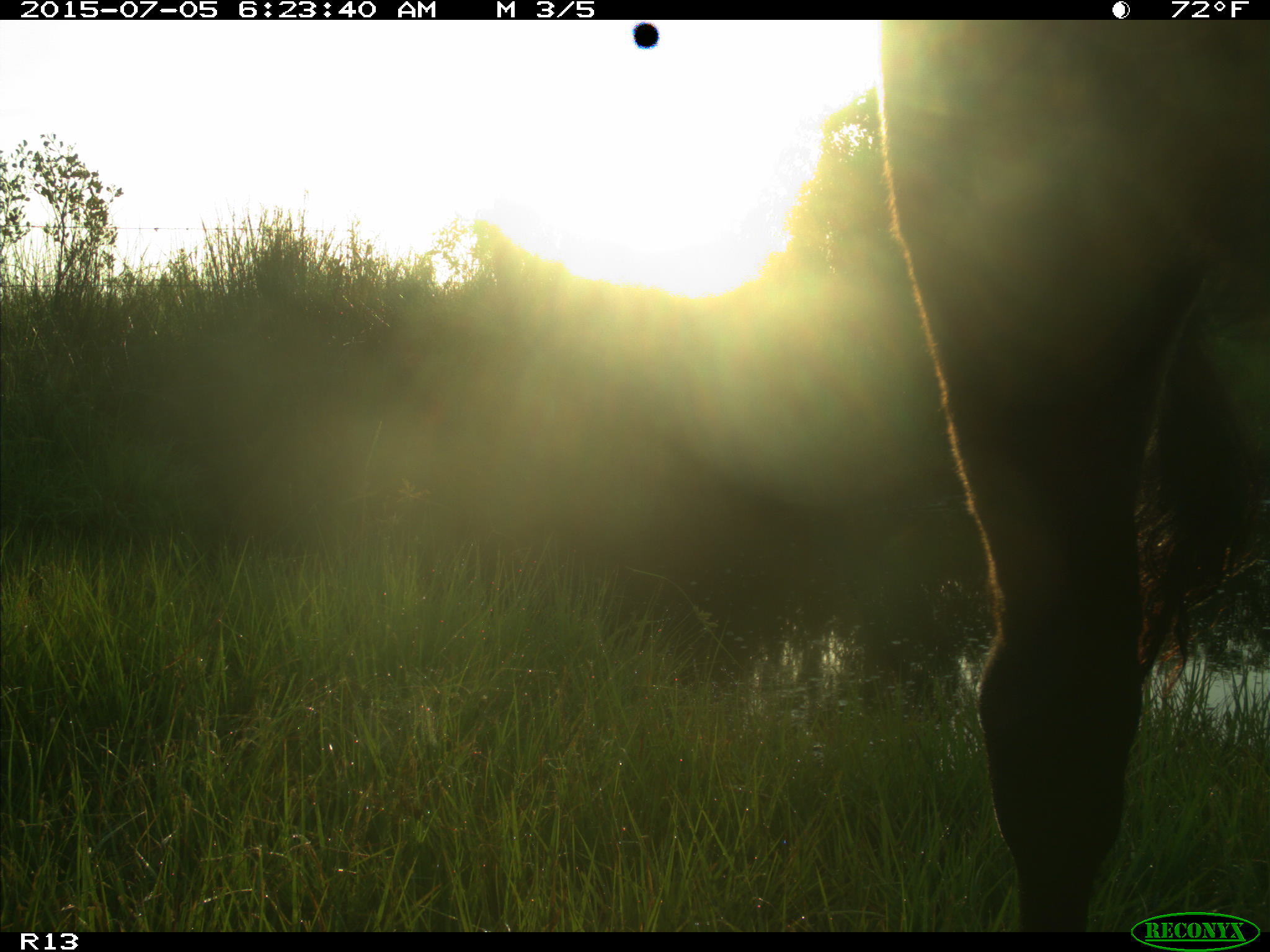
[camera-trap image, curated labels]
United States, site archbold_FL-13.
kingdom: Animalia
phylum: Chordata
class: Mammalia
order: Artiodactyla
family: Bovidae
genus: Bos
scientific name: Bos taurus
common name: domestic cow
Bos taurus (domestic cow).